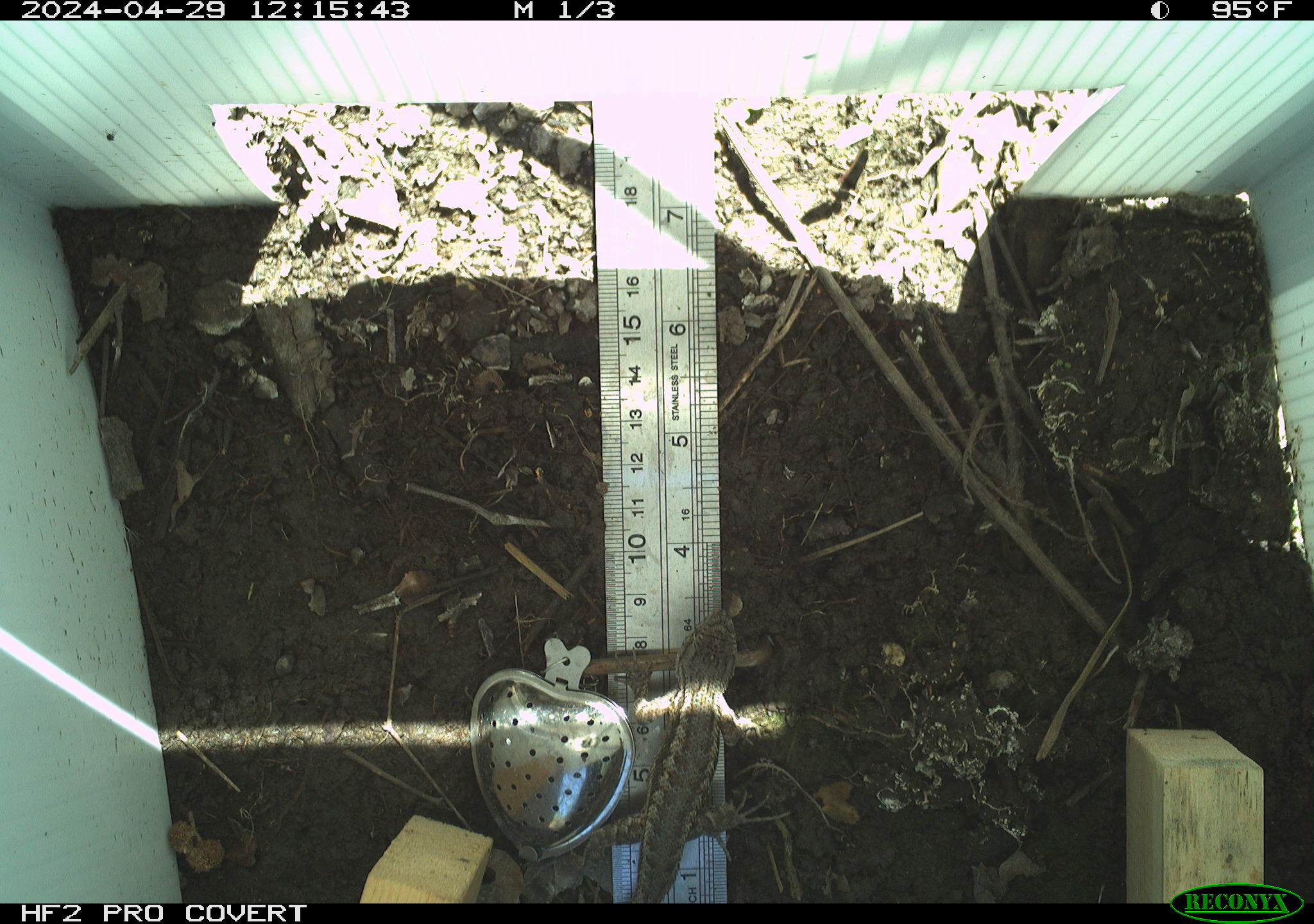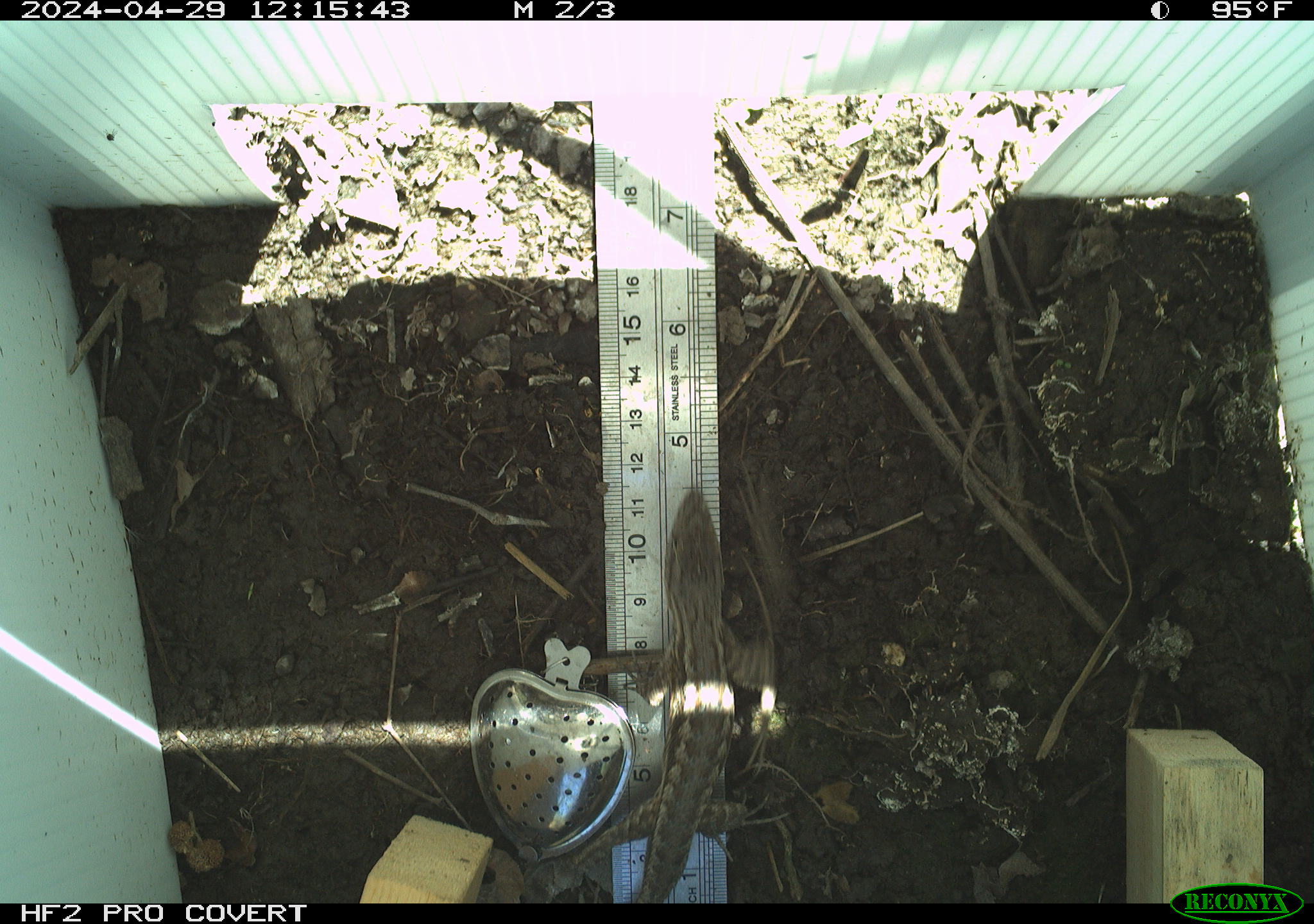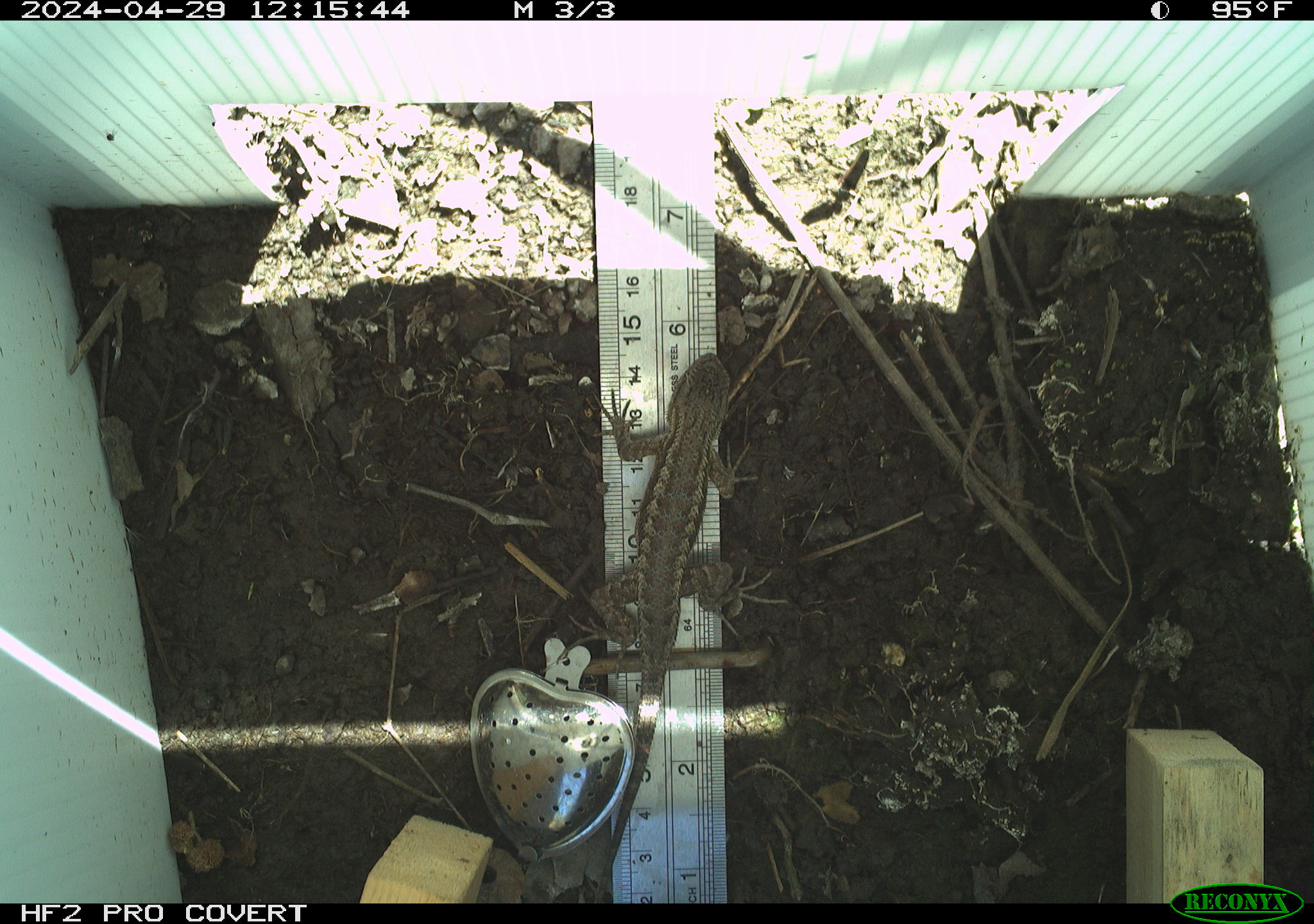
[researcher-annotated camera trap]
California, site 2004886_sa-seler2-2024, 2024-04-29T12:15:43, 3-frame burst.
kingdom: Animalia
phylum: Chordata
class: Reptilia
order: Squamata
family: Phrynosomatidae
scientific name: Phrynosomatidae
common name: phrynosomatid lizards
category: phrynosomatidae family